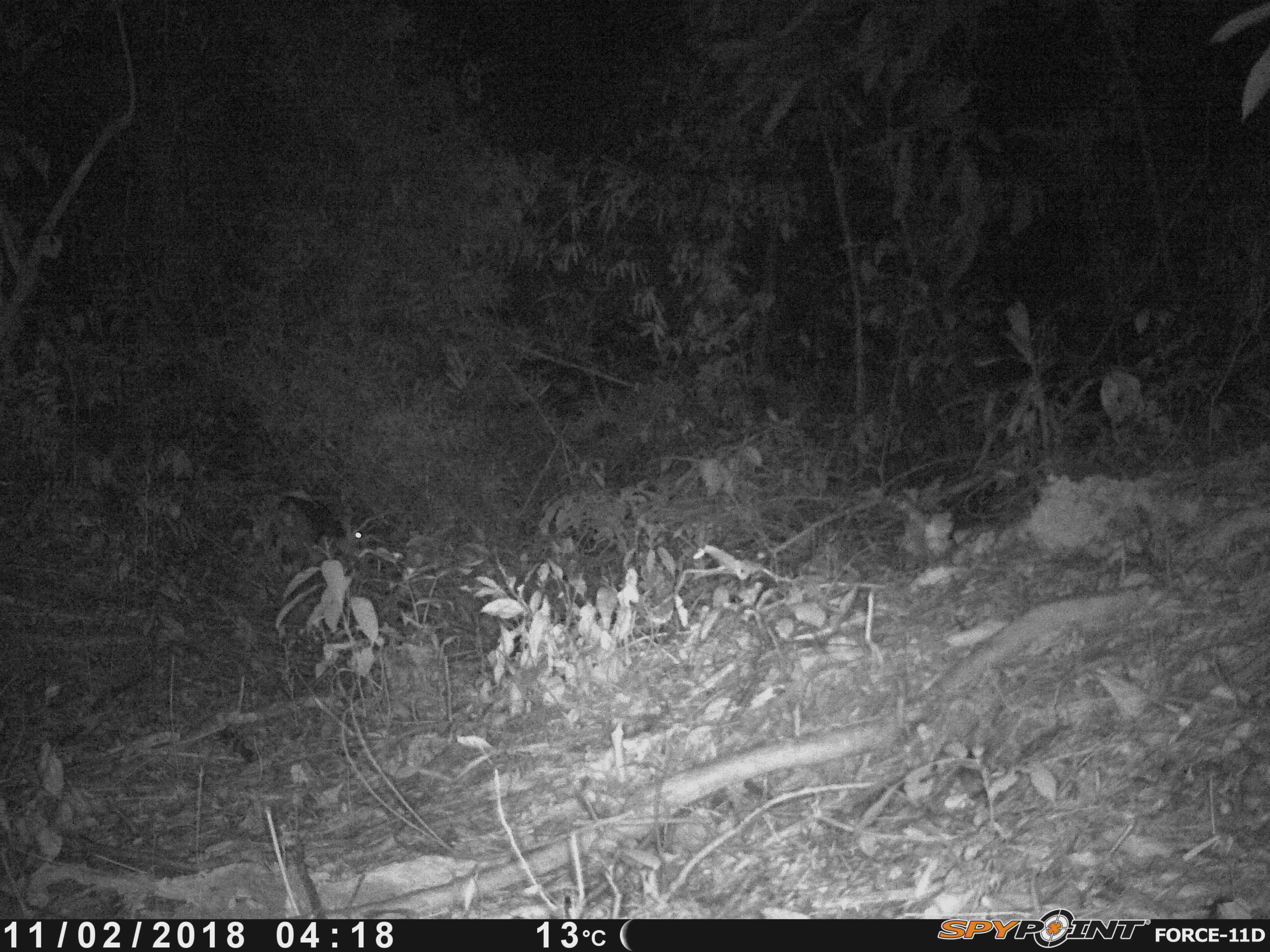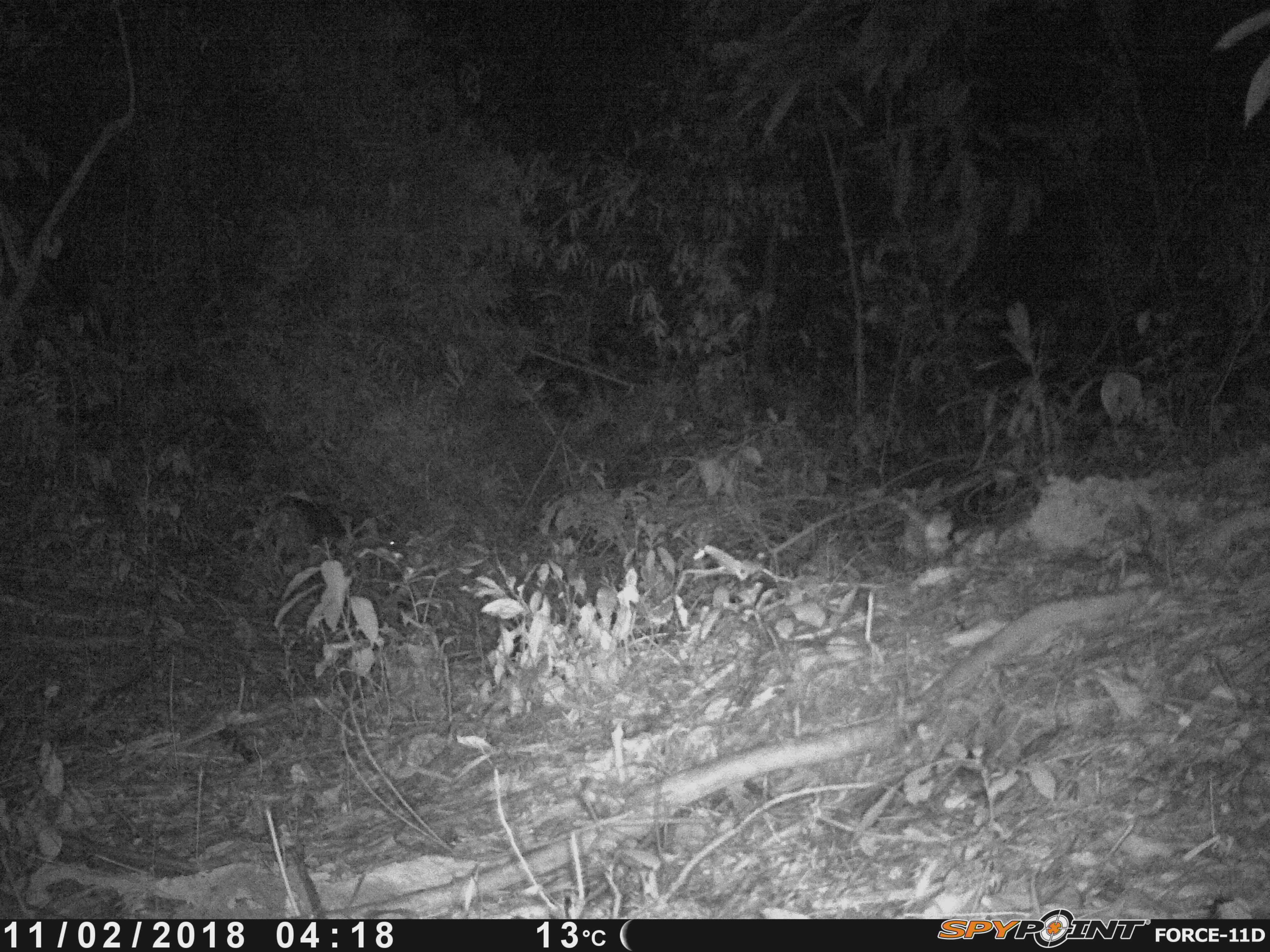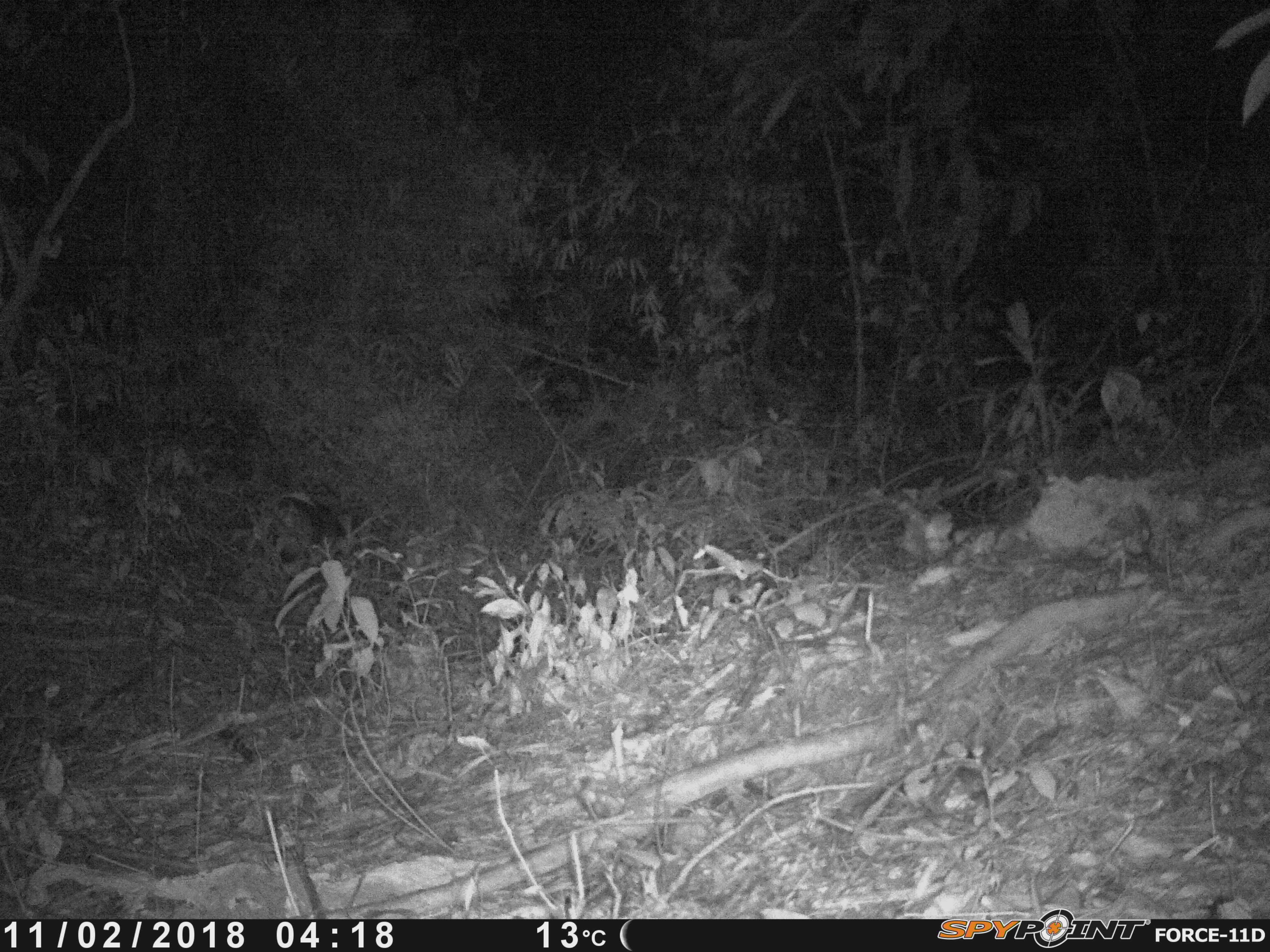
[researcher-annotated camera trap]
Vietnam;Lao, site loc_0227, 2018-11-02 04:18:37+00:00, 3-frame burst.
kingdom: Animalia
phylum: Chordata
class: Mammalia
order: Artiodactyla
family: Cervidae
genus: Muntiacus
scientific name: Muntiacus vuquangensis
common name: large-antlered muntjac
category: large antlered muntjac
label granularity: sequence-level